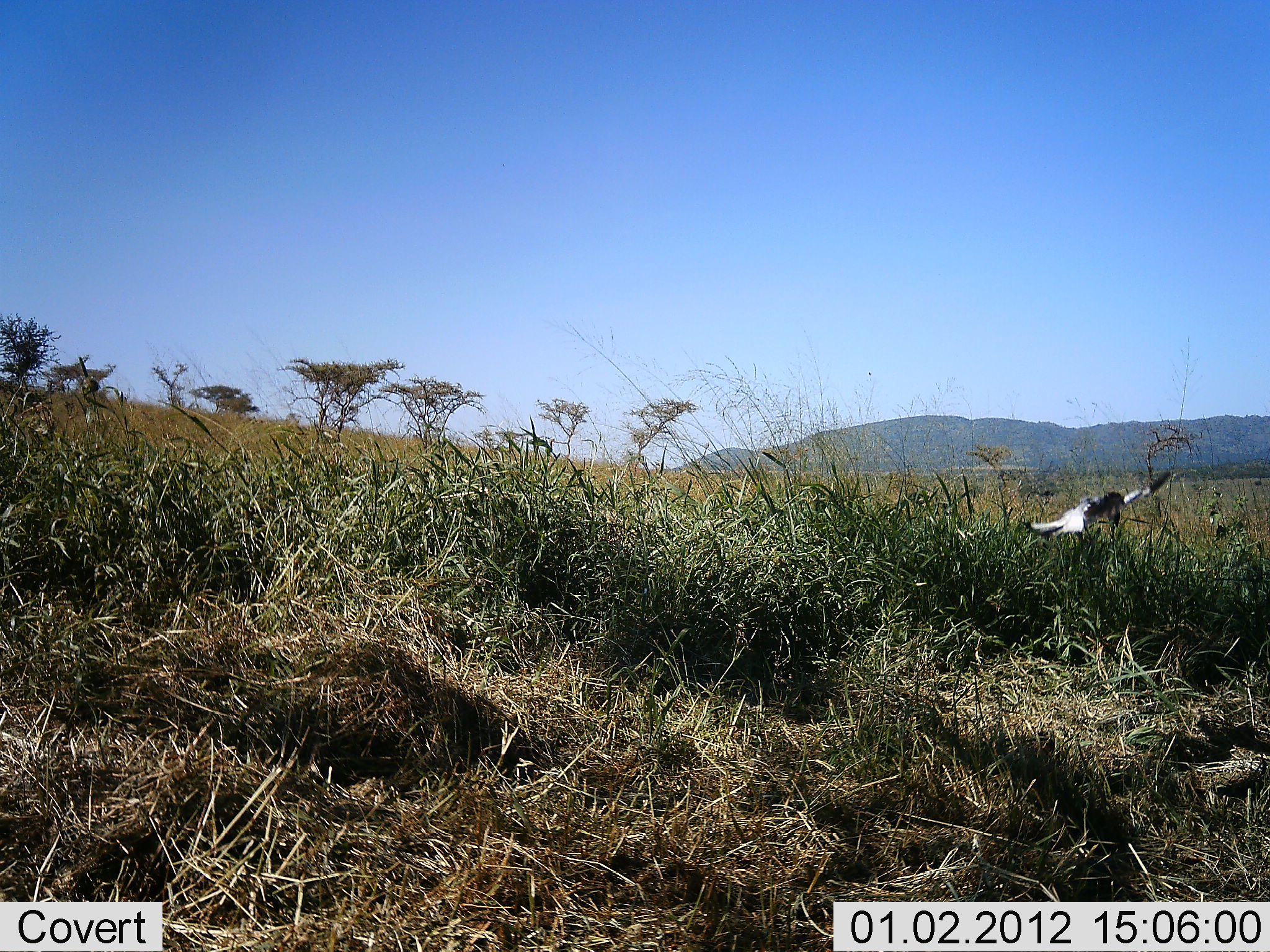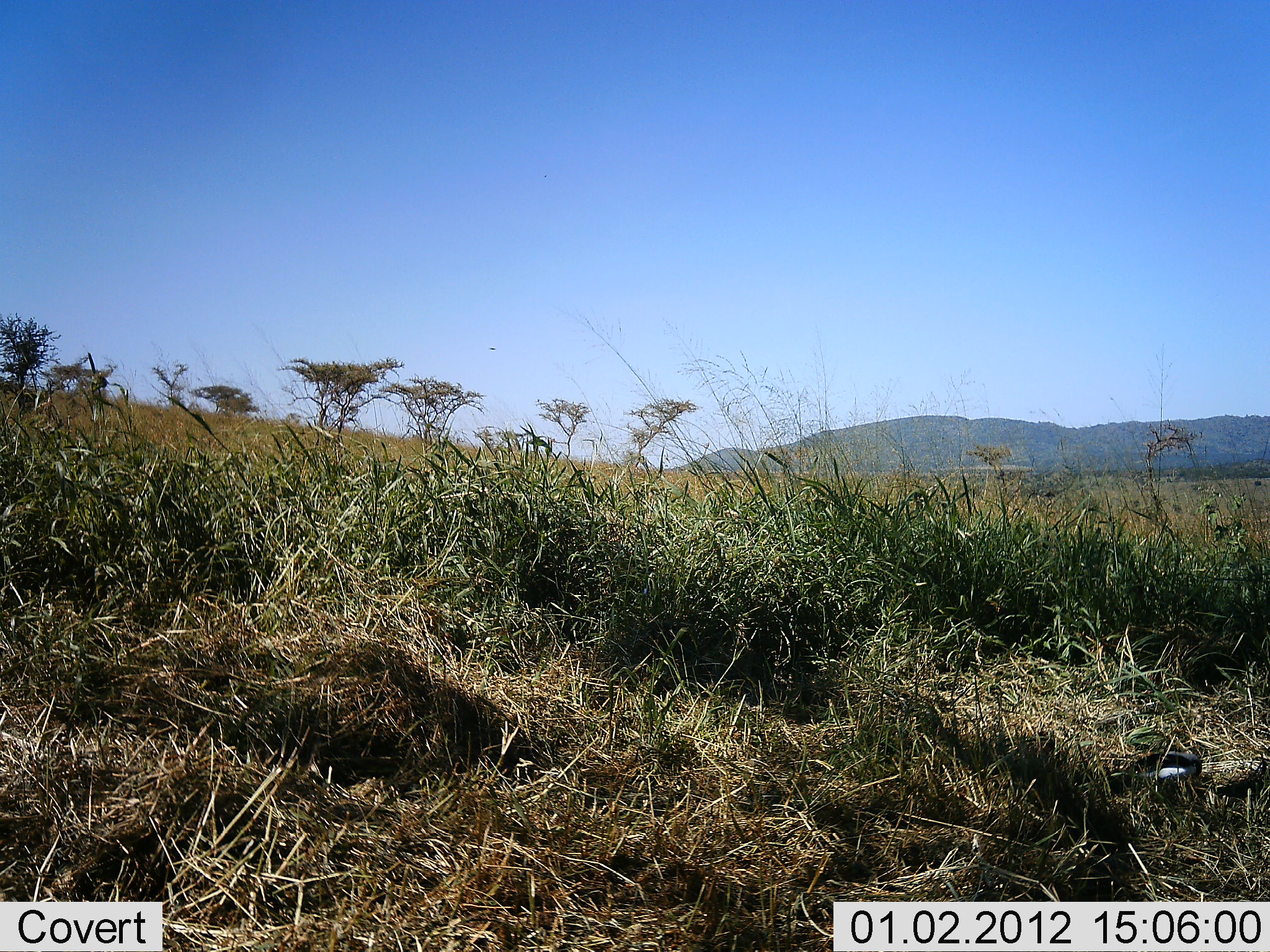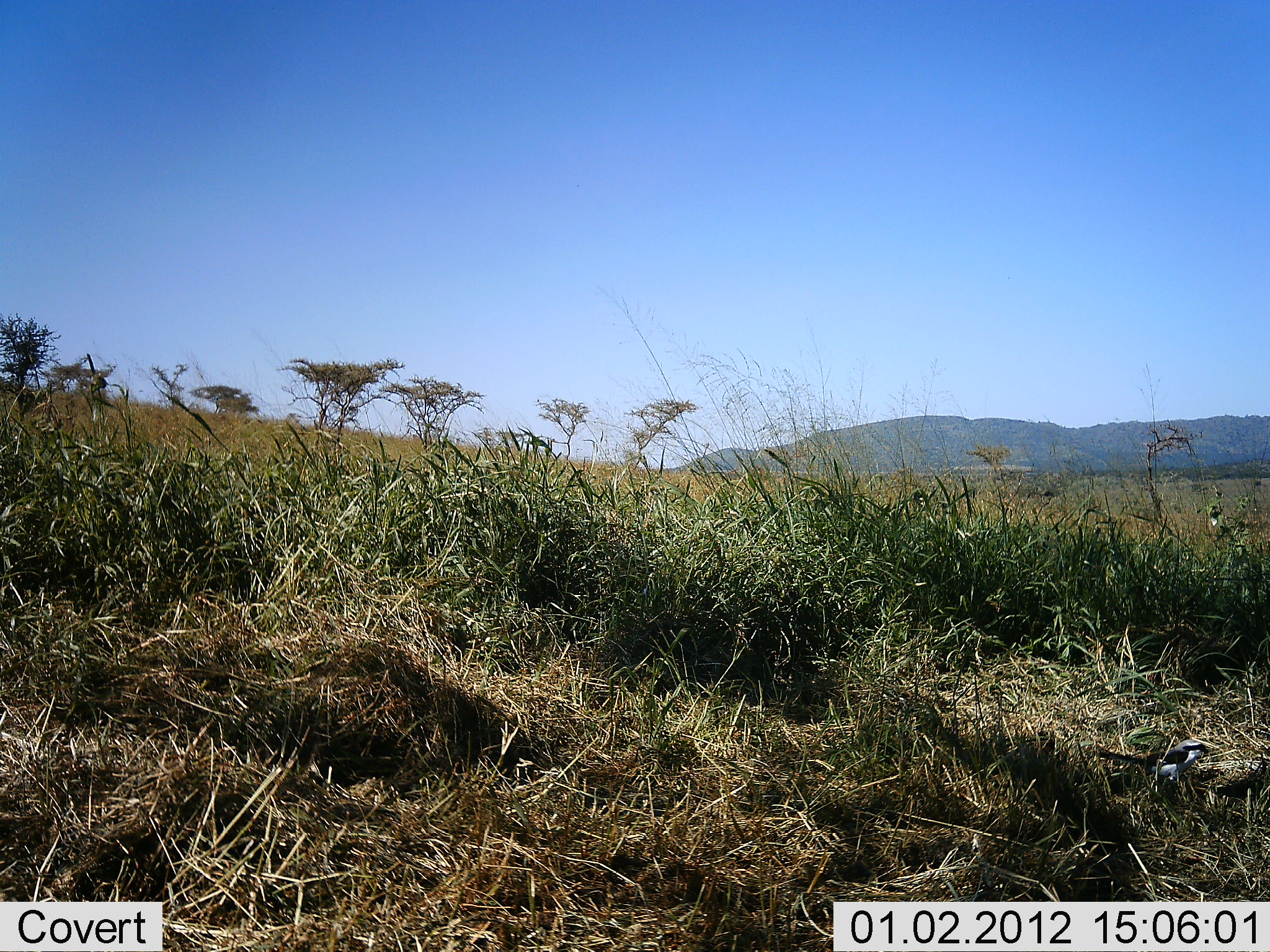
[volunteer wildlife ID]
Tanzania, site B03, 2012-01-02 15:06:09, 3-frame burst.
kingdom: Animalia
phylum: Chordata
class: Aves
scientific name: Aves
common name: bird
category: otherbird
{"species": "otherbird (bird) (Aves)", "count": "1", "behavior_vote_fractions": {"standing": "14%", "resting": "0%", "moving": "86%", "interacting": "0%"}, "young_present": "0%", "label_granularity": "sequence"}